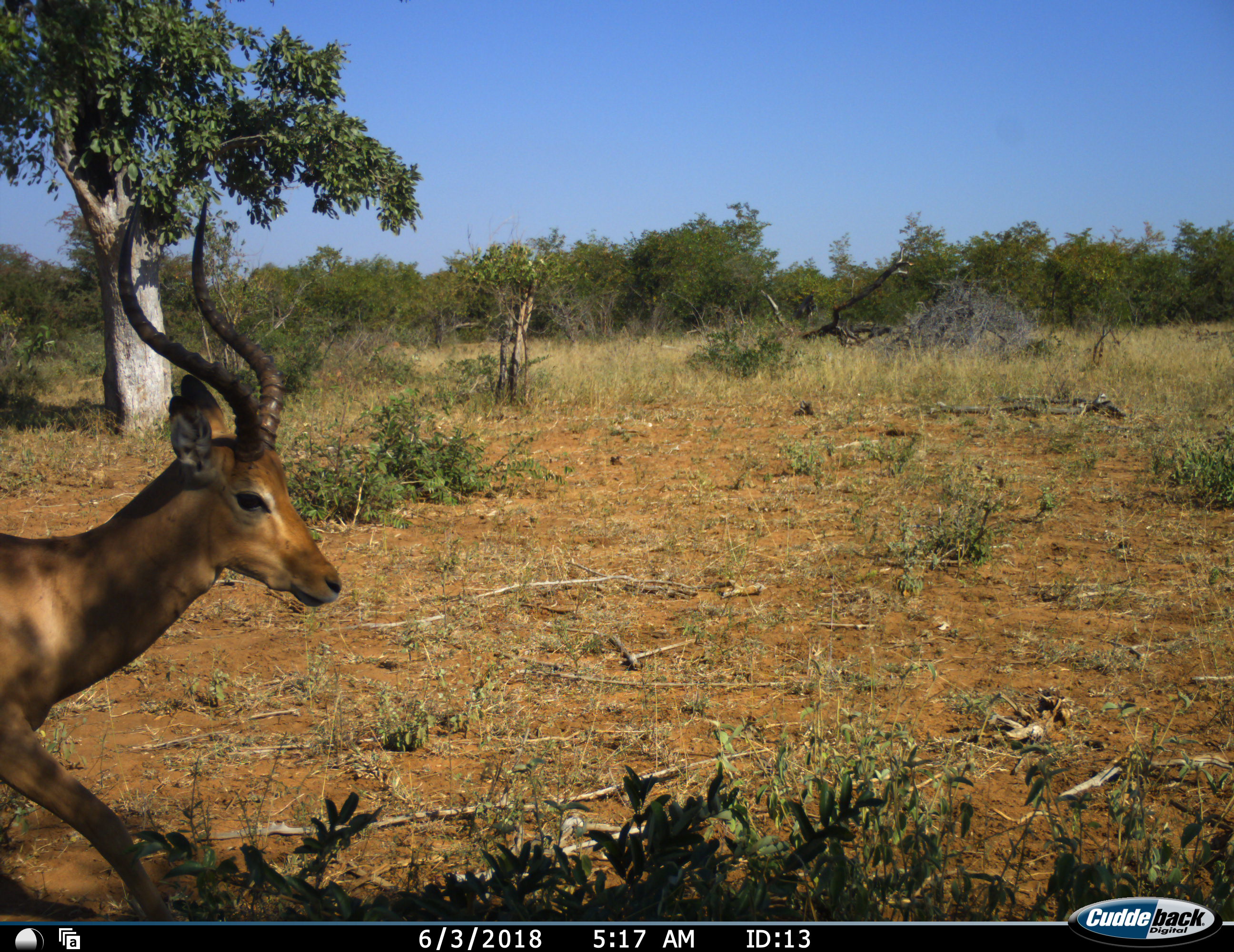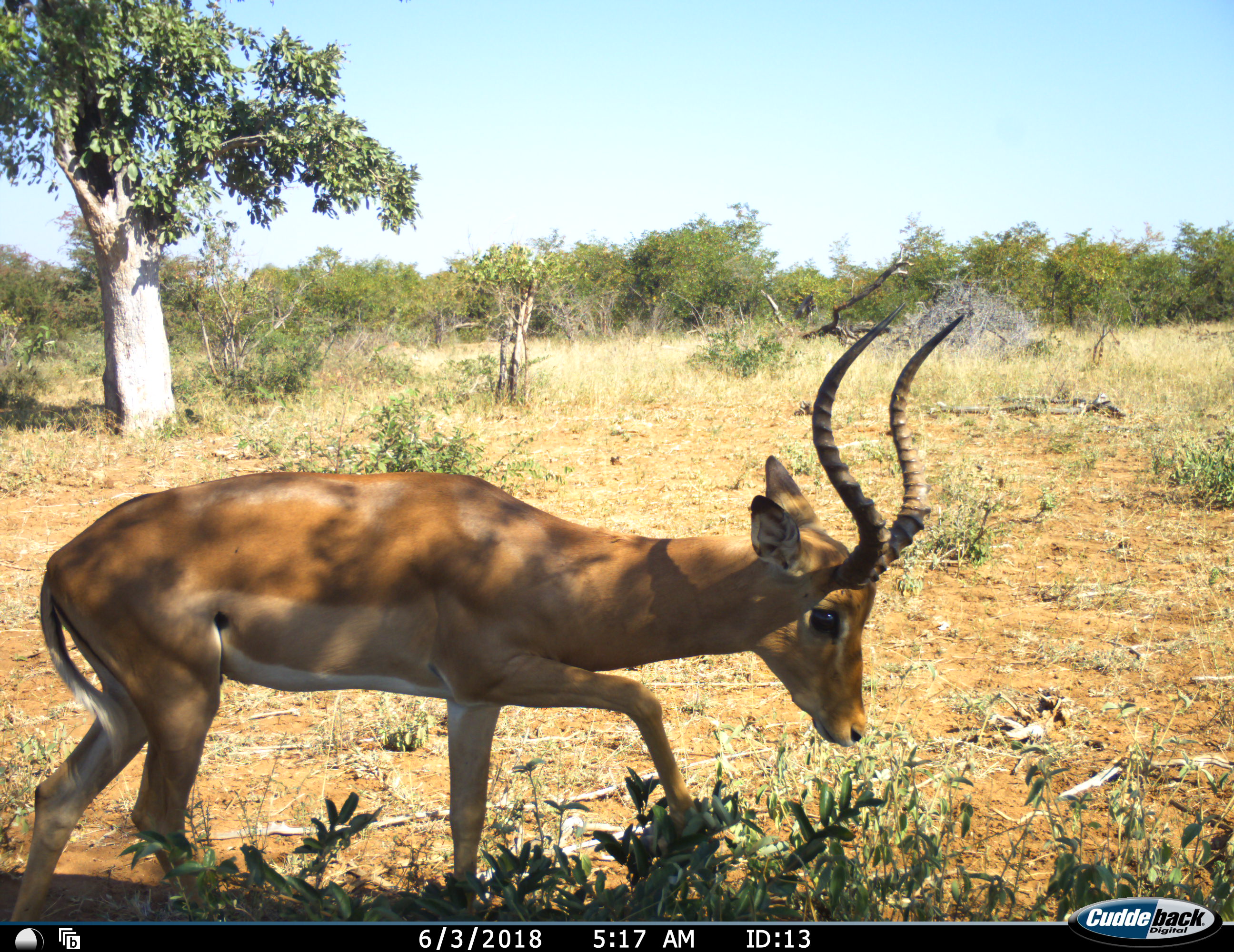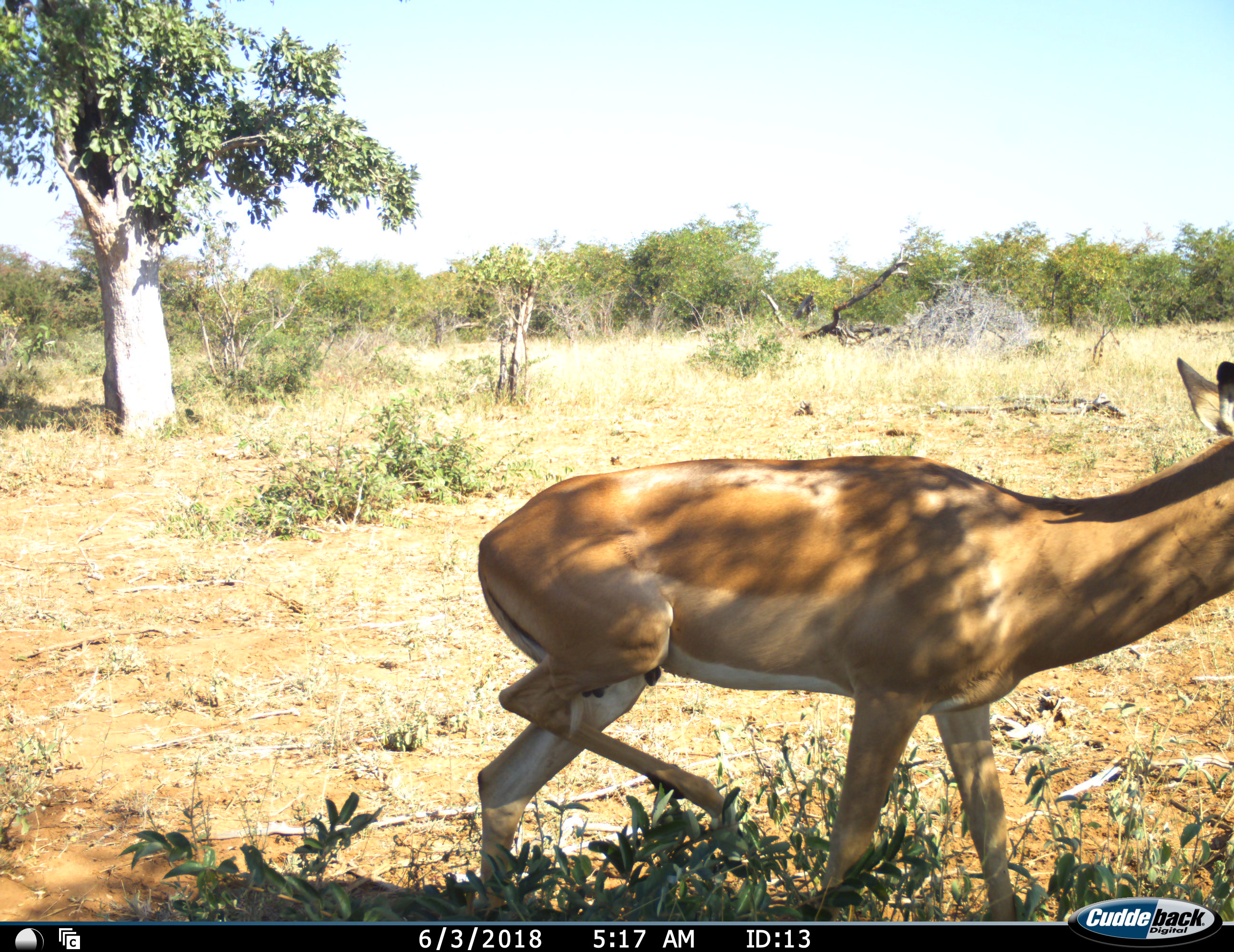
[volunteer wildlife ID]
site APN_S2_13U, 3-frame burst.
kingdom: Animalia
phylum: Chordata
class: Mammalia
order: Artiodactyla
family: Bovidae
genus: Aepyceros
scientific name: Aepyceros melampus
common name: impala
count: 1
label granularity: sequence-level